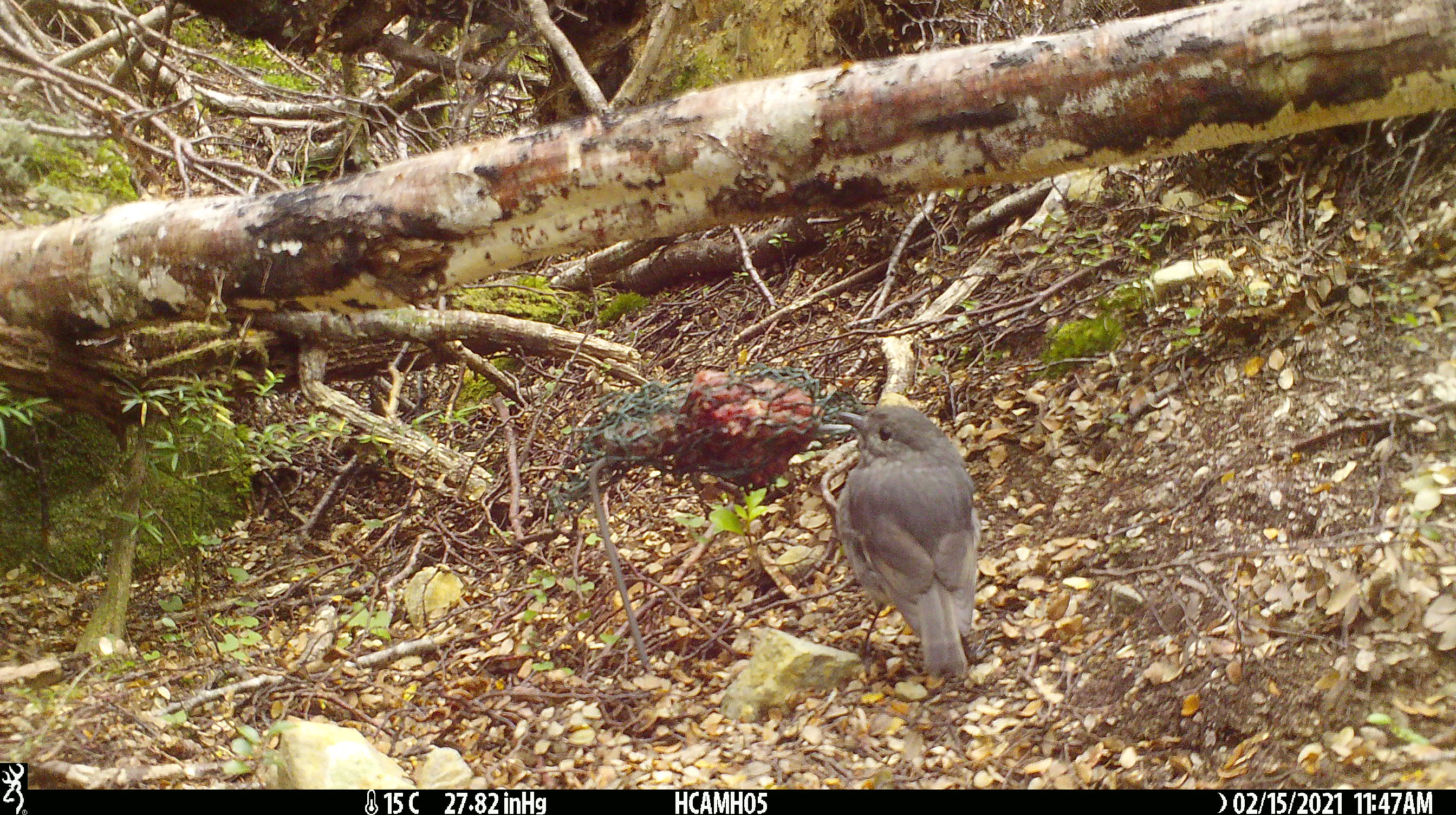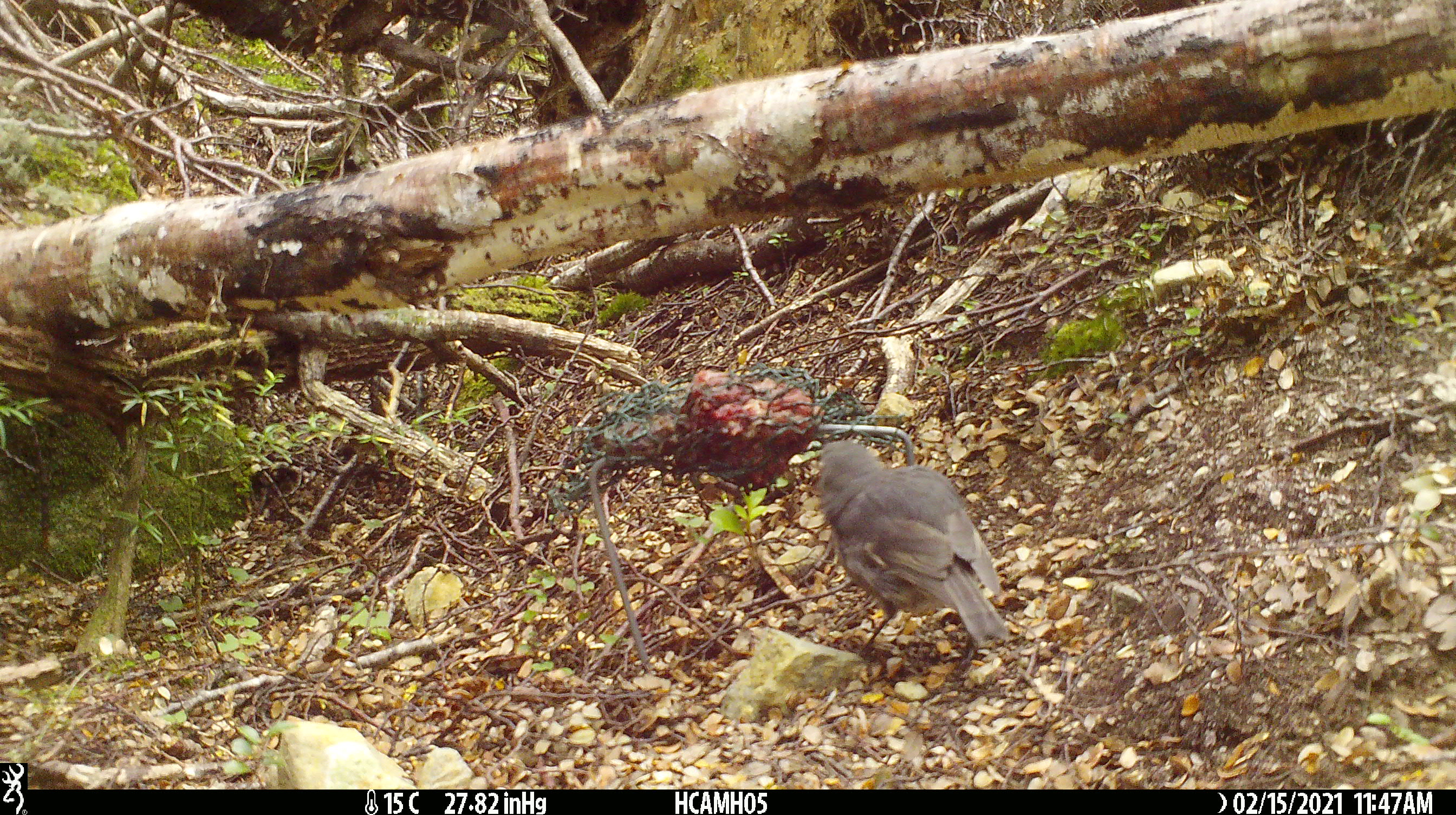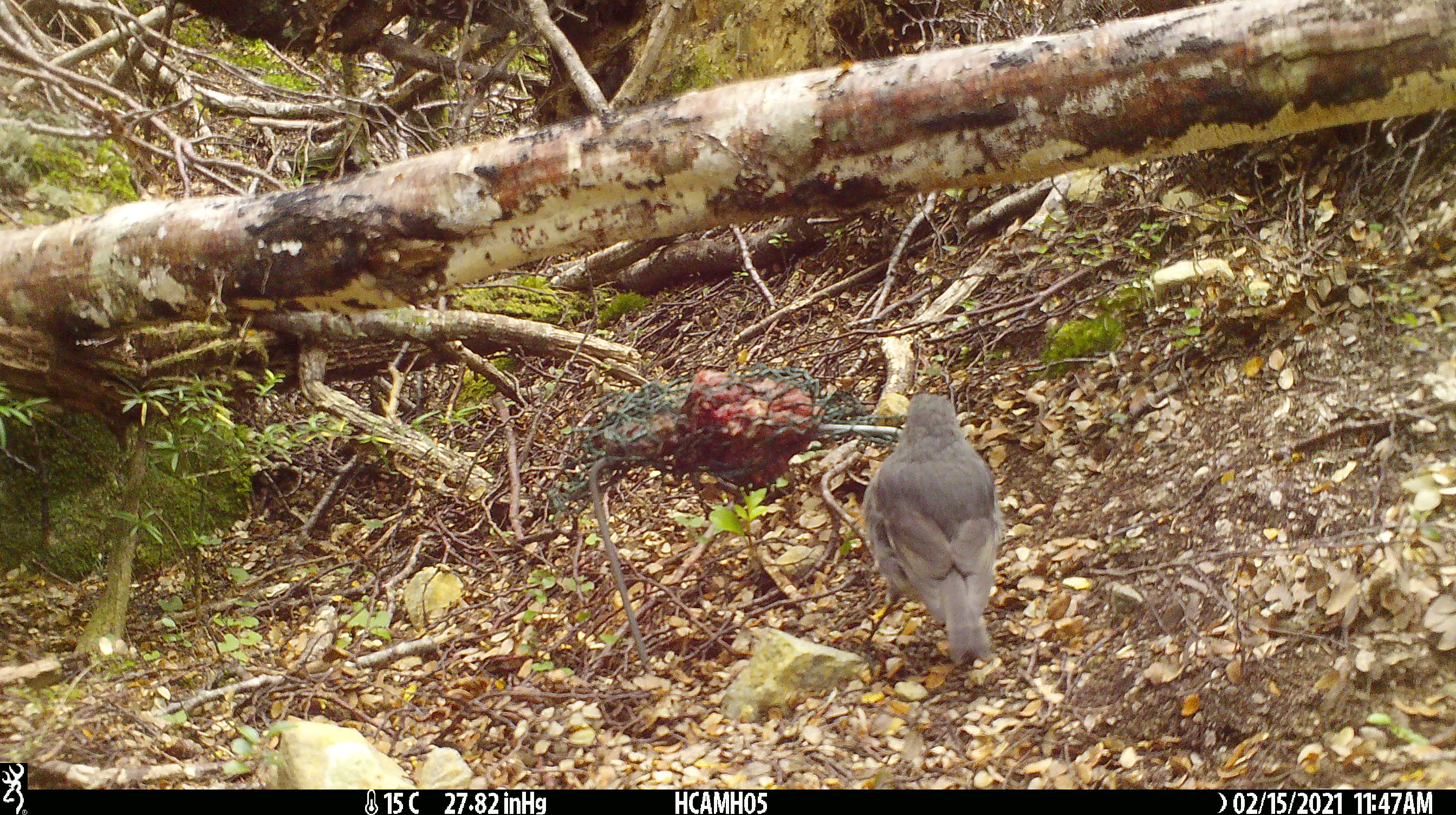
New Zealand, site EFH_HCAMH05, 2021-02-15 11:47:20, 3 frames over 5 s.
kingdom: Animalia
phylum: Chordata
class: Aves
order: Passeriformes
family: Petroicidae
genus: Petroica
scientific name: Petroica australis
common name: new zealand robin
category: robin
Robin (new zealand robin) (Petroica australis).